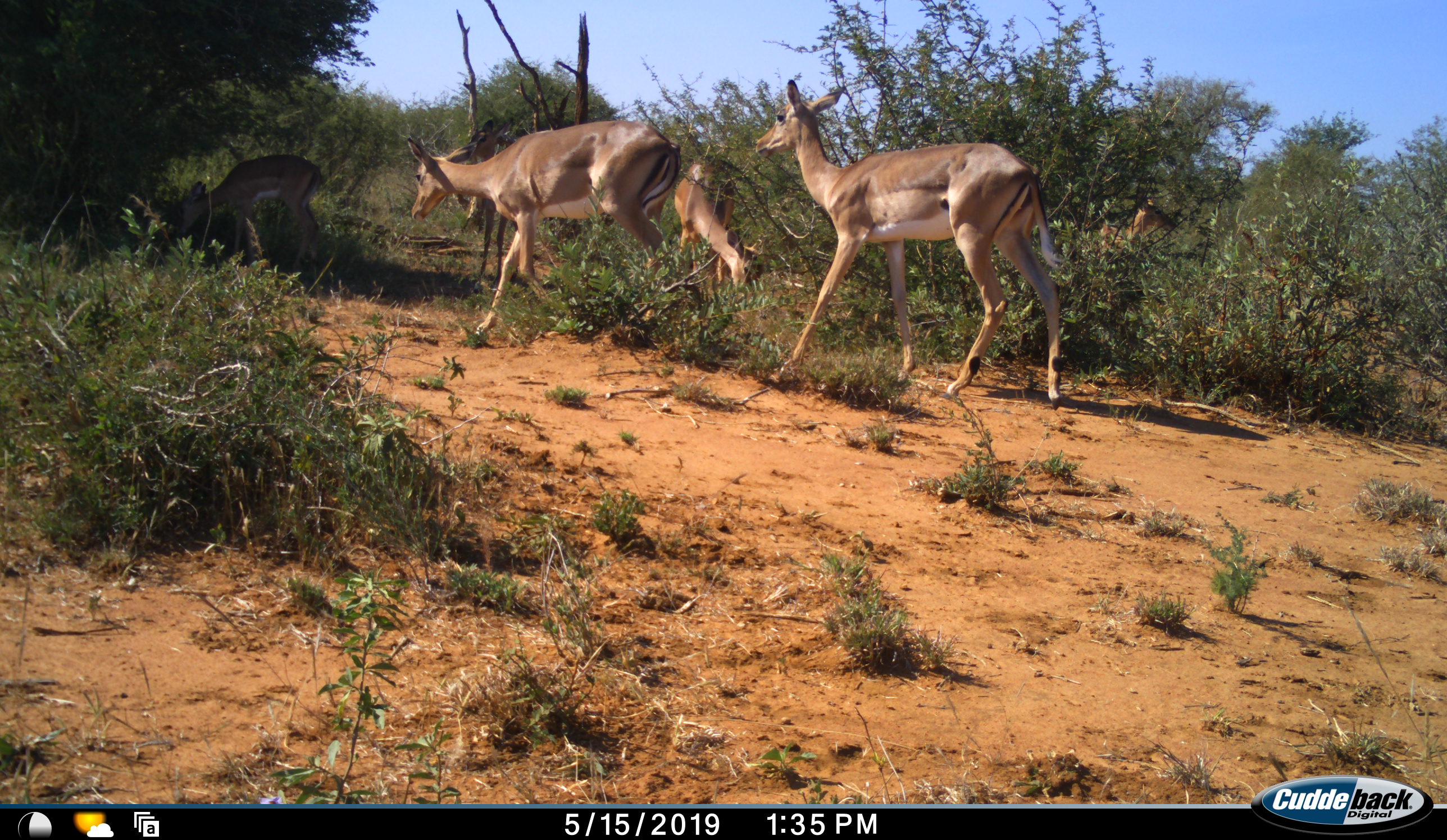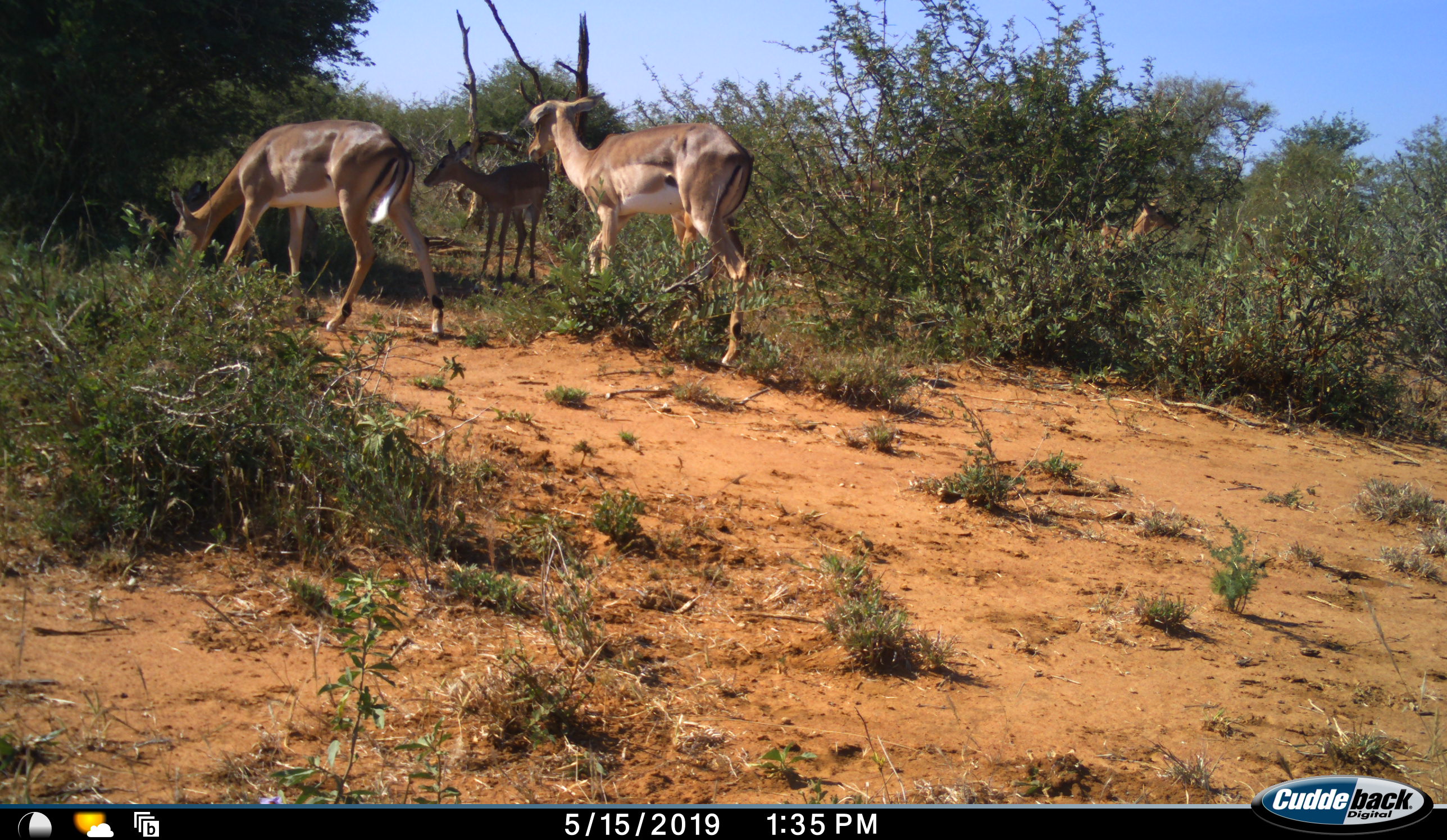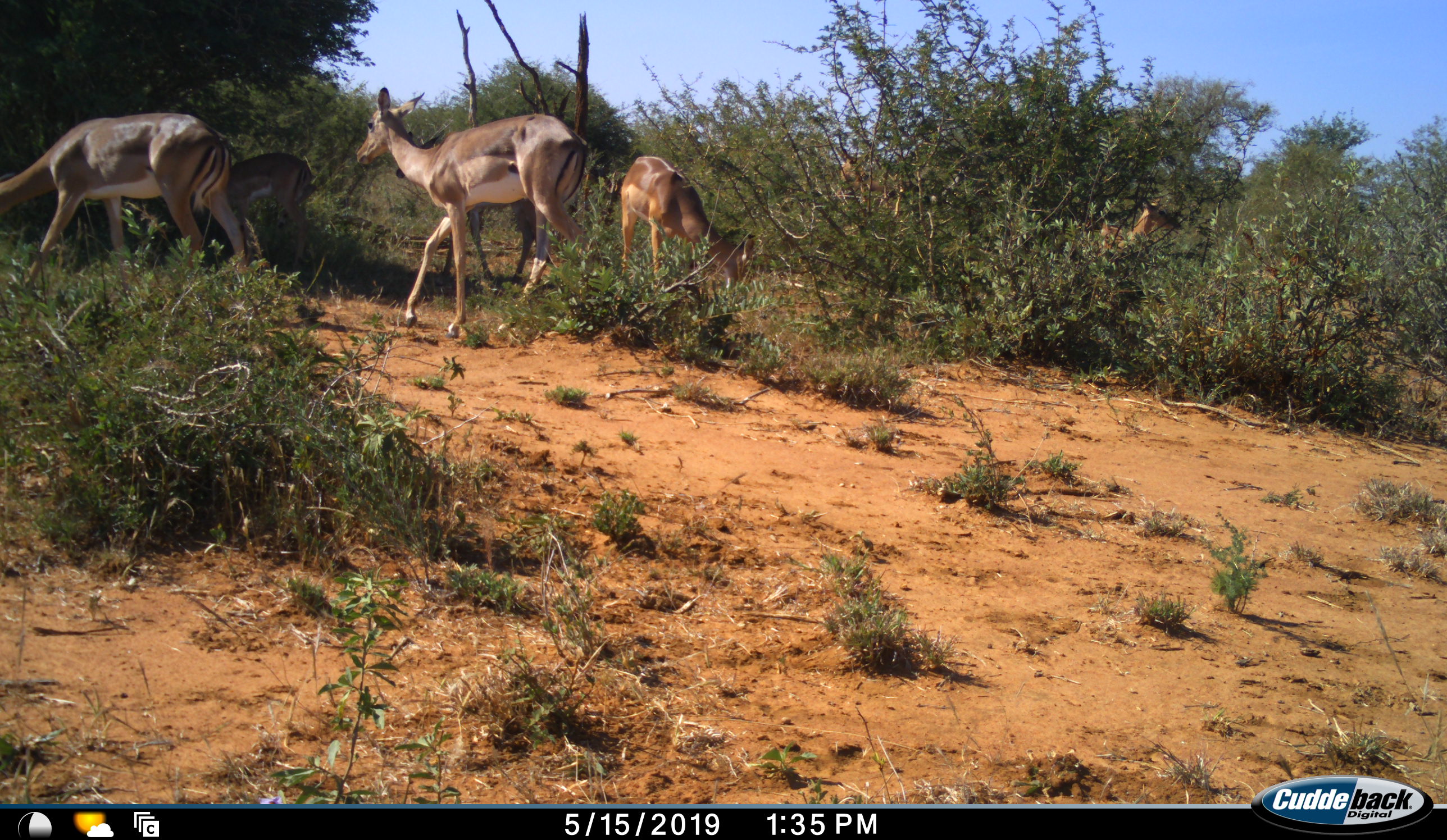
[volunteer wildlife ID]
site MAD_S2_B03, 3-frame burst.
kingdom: Animalia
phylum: Chordata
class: Mammalia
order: Artiodactyla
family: Bovidae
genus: Aepyceros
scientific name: Aepyceros melampus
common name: impala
Impala (Aepyceros melampus), count 6. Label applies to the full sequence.